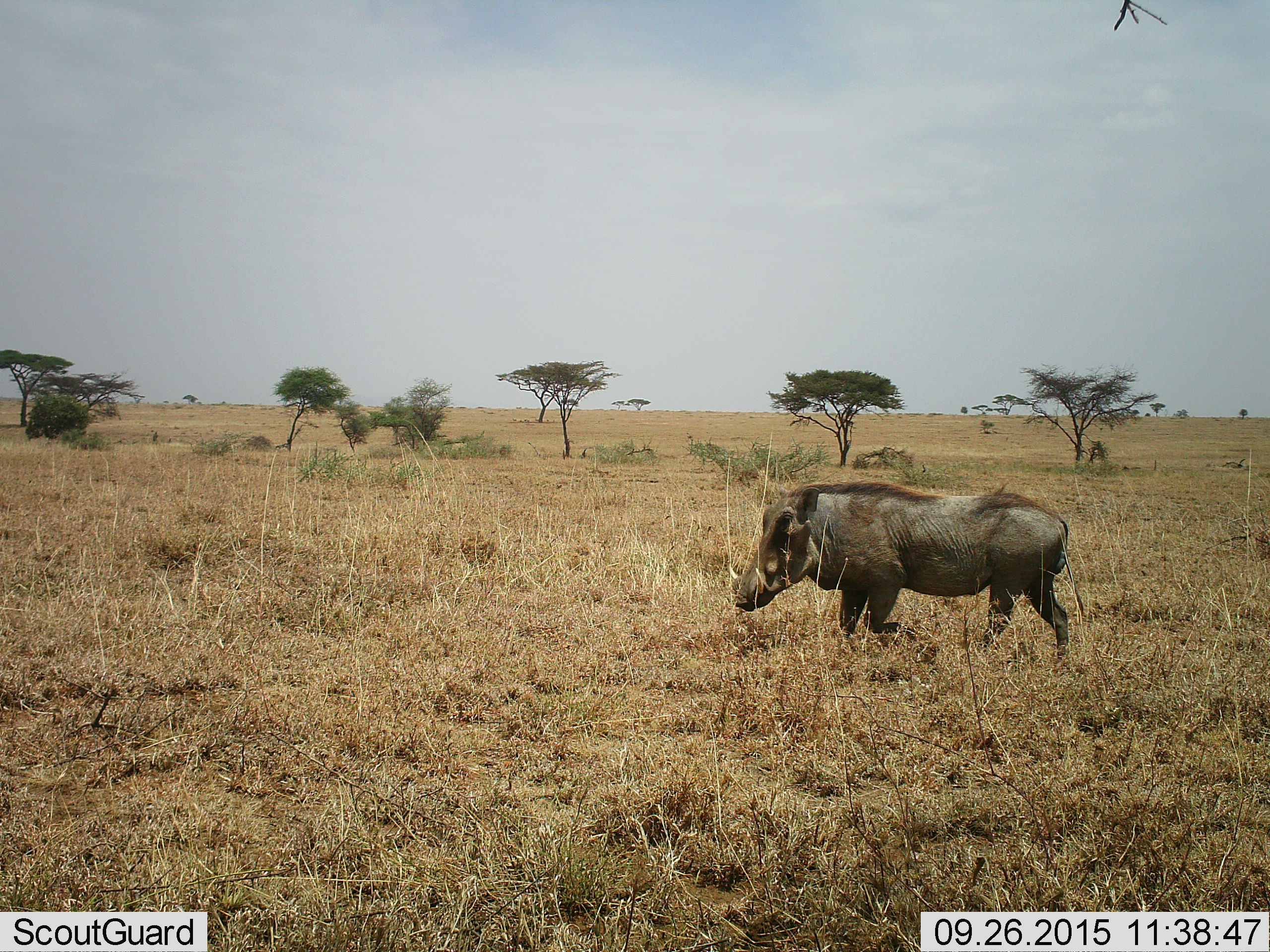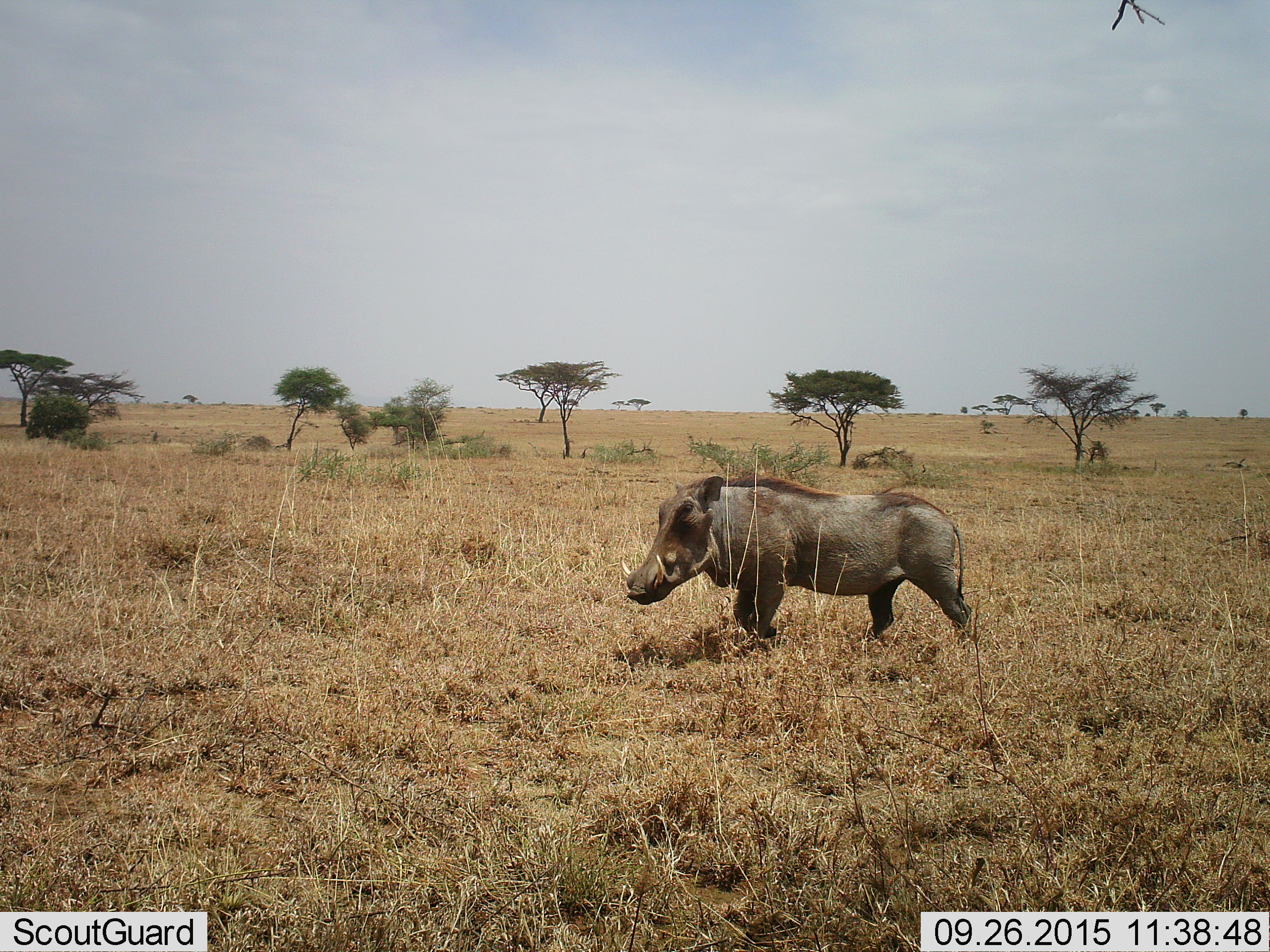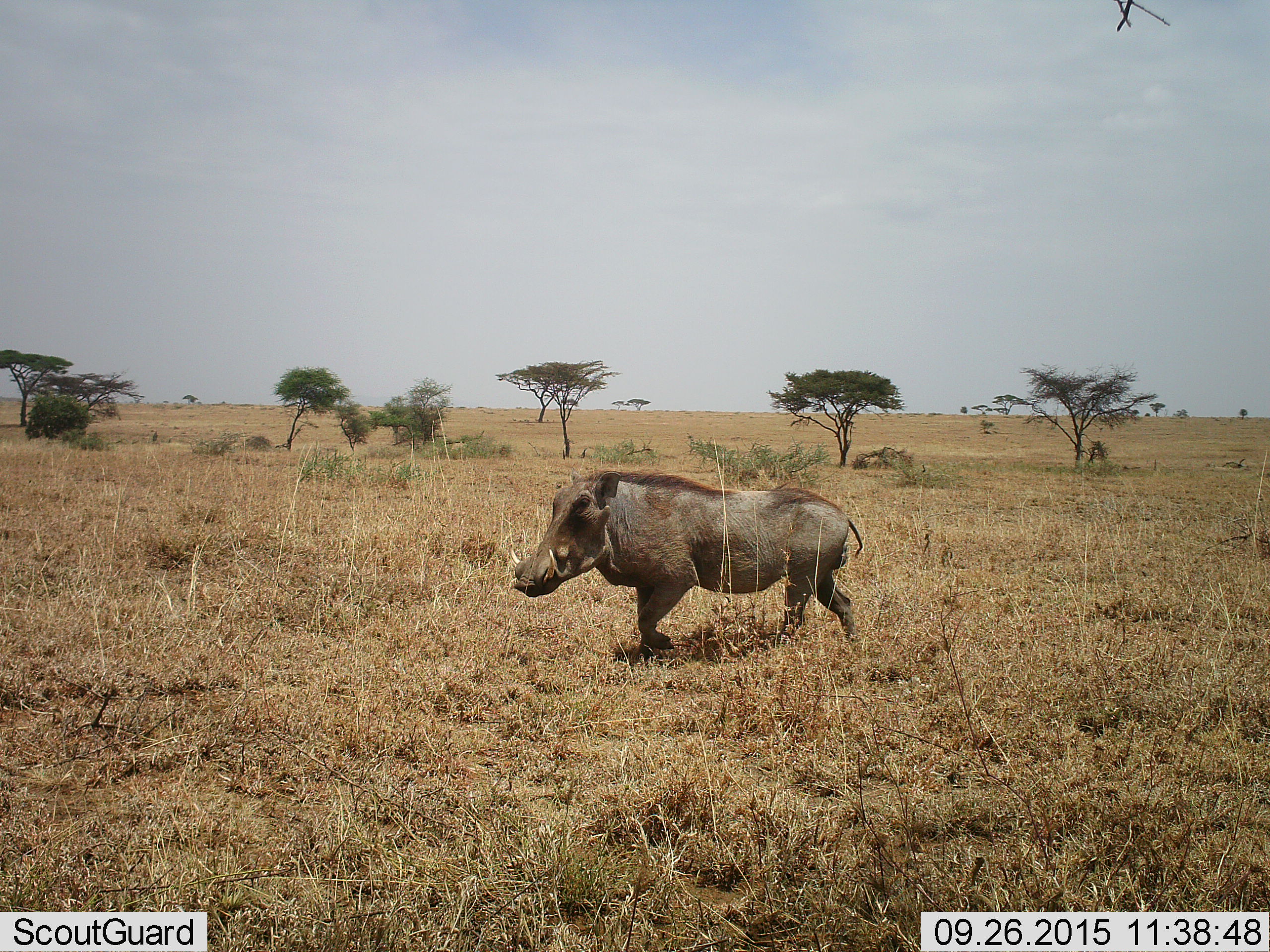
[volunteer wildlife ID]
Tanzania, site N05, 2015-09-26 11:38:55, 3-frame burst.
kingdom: Animalia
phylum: Chordata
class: Mammalia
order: Artiodactyla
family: Suidae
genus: Phacochoerus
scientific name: Phacochoerus africanus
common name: warthog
Warthog (Phacochoerus africanus), count 1. Behavior (volunteer vote fractions): standing 0%, resting 0%, moving 100%, interacting 0%. Young present (vote fraction): 0%. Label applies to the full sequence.